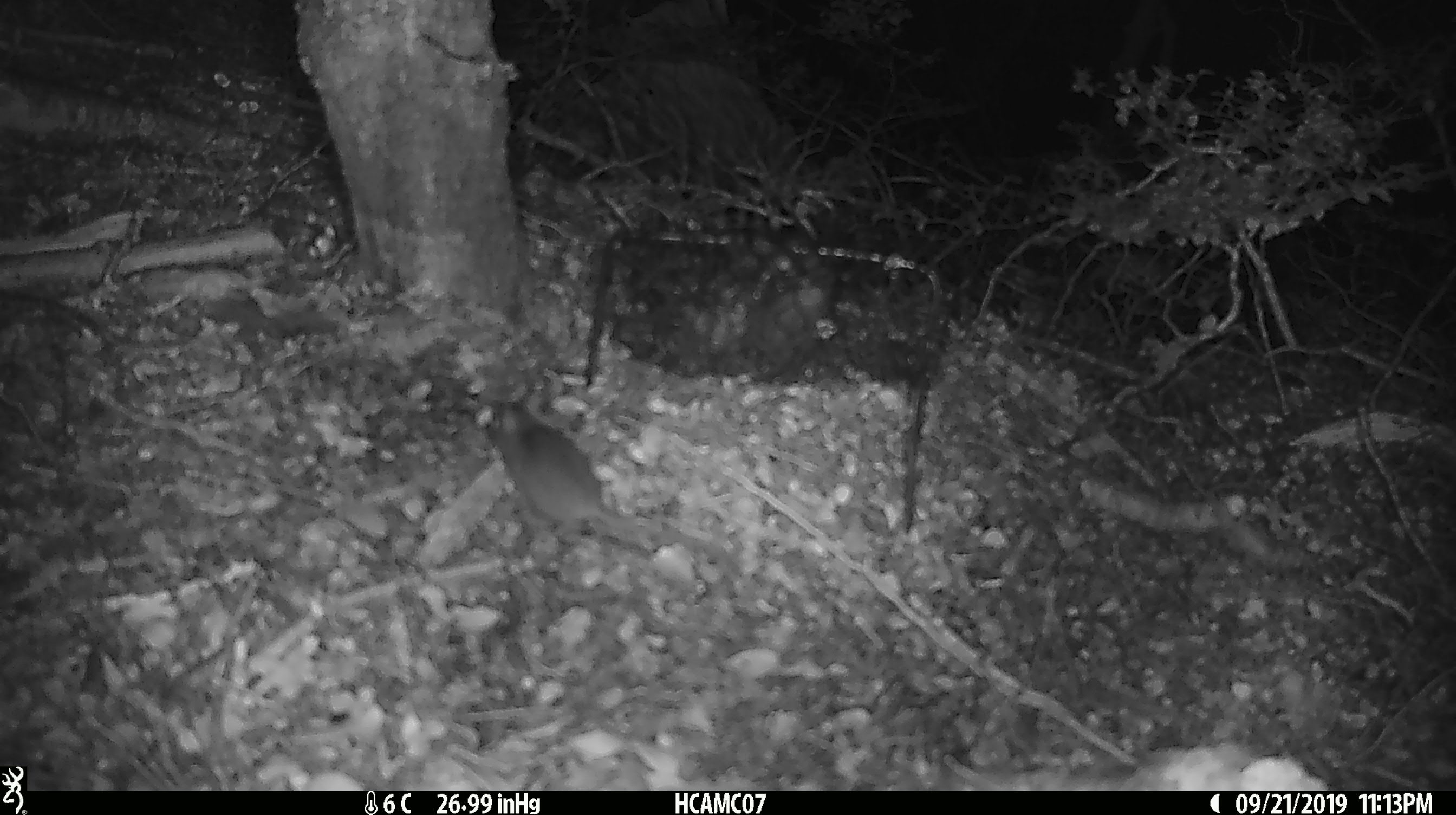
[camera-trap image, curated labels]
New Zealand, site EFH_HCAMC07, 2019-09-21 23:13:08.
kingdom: Animalia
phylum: Chordata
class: Mammalia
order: Rodentia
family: Muridae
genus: Mus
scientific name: Mus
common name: mouse